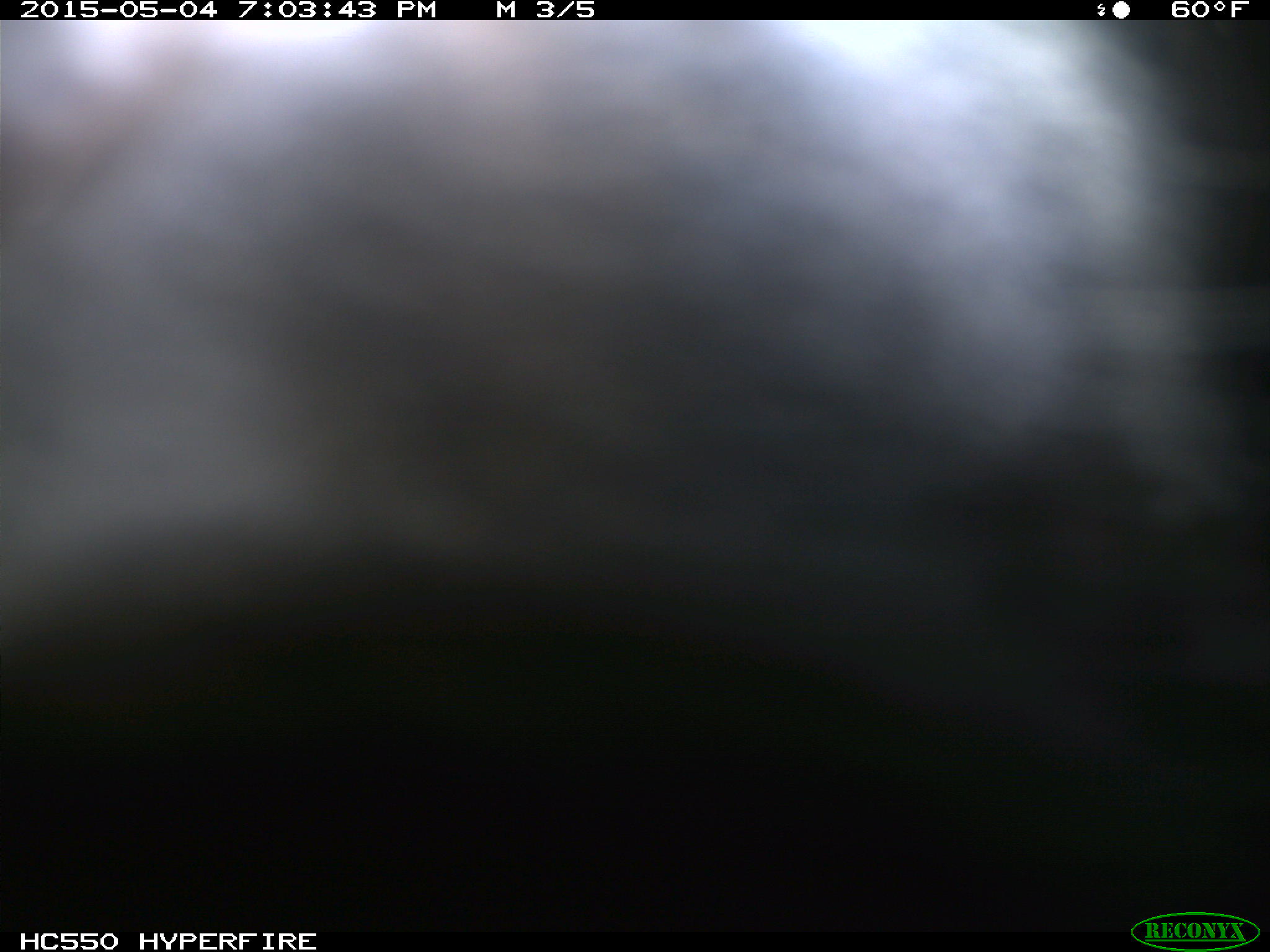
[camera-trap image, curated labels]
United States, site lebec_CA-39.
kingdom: Animalia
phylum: Chordata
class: Mammalia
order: Artiodactyla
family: Bovidae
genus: Bos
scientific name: Bos taurus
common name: domestic cow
Bos taurus (domestic cow).